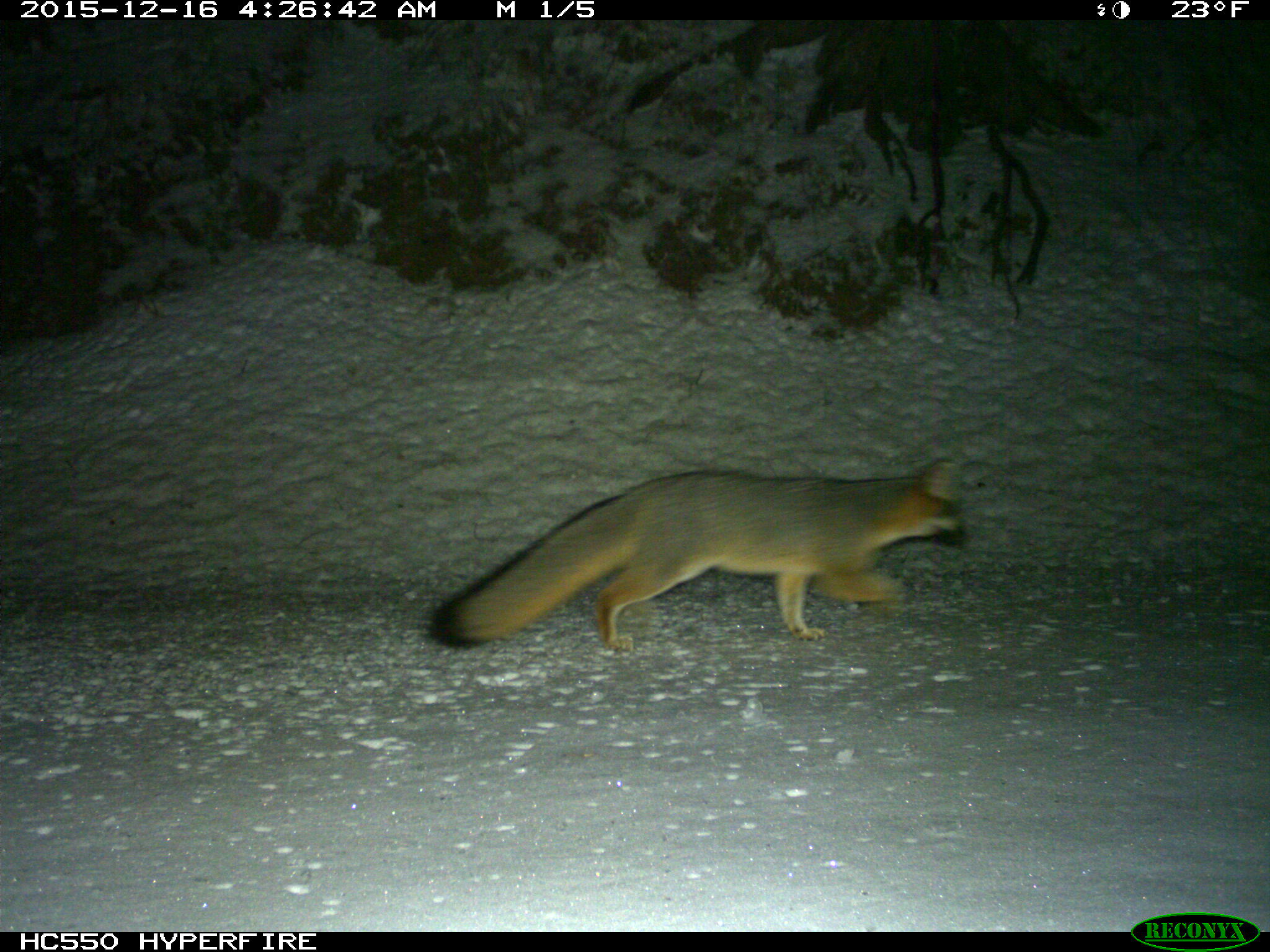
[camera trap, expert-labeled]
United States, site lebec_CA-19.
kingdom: Animalia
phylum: Chordata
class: Mammalia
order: Carnivora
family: Canidae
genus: Urocyon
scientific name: Urocyon cinereoargenteus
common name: gray fox